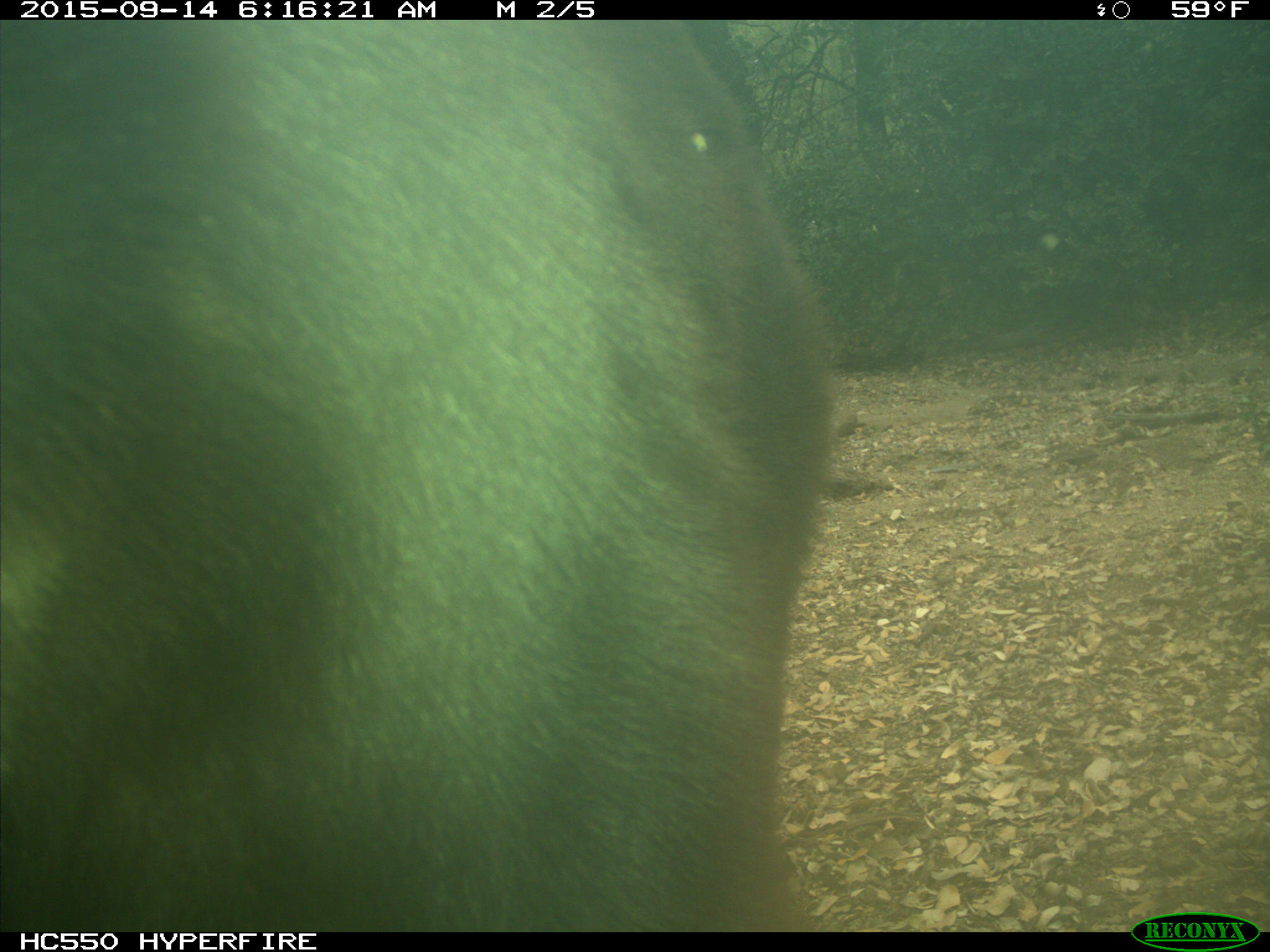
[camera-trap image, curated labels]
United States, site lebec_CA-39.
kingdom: Animalia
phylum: Chordata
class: Mammalia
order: Carnivora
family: Ursidae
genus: Ursus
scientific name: Ursus americanus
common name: american black bear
Ursus americanus (american black bear).